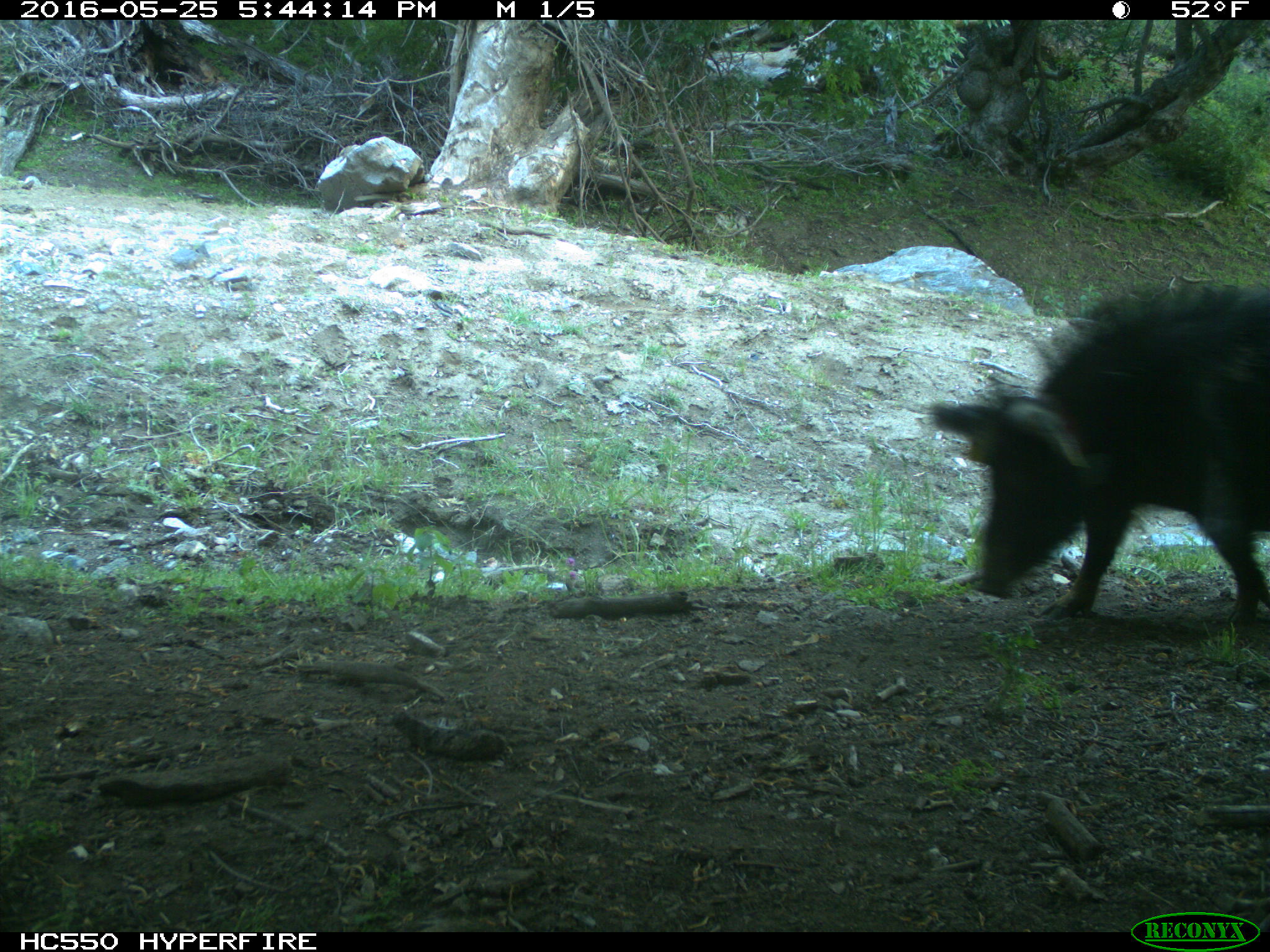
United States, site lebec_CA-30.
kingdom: Animalia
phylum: Chordata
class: Mammalia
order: Artiodactyla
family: Suidae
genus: Sus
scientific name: Sus scrofa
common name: wild boar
Sus scrofa (wild boar).